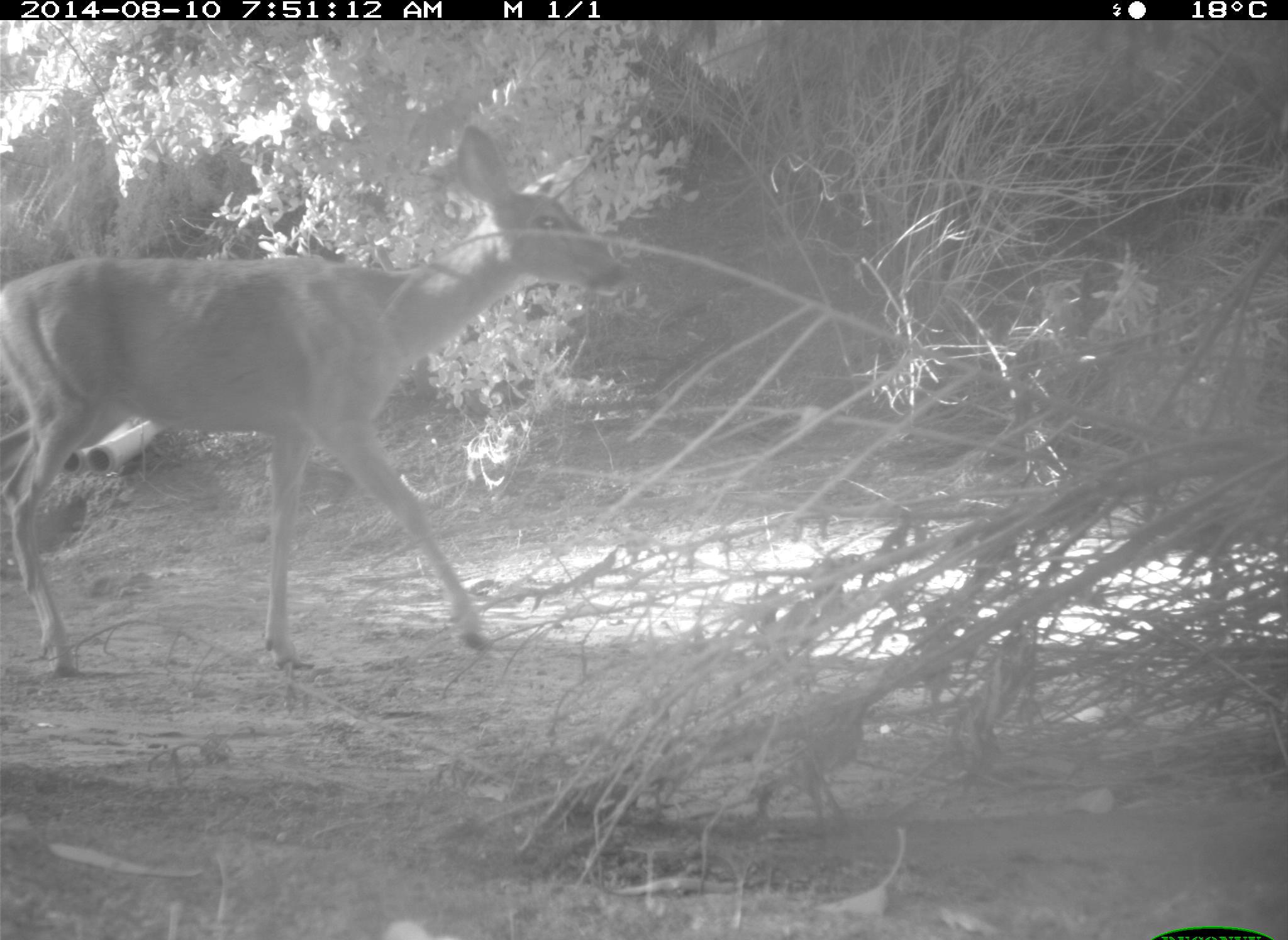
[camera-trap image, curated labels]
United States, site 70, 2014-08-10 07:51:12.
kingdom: Animalia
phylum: Chordata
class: Mammalia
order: Artiodactyla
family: Cervidae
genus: Odocoileus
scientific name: Odocoileus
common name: deer